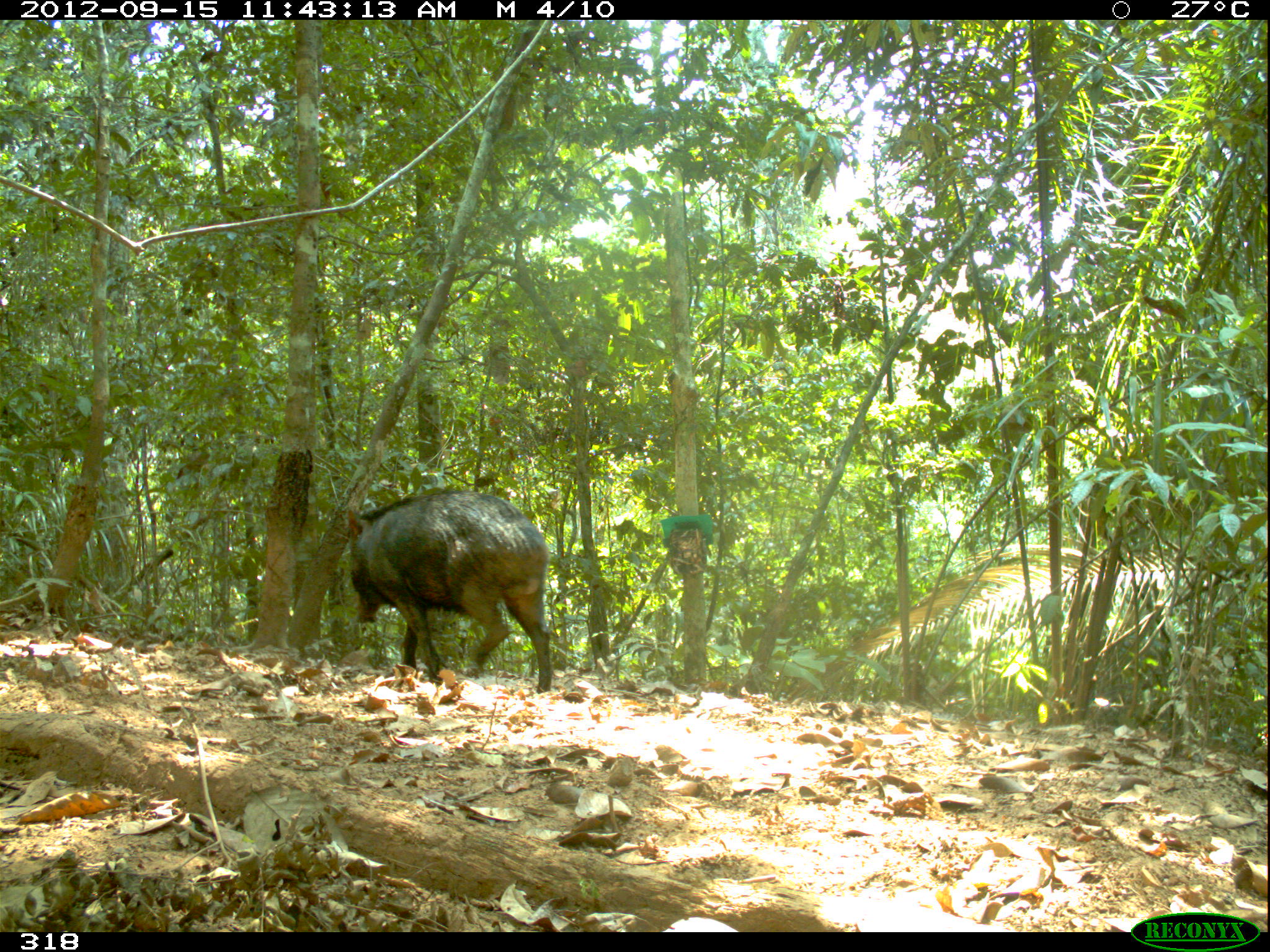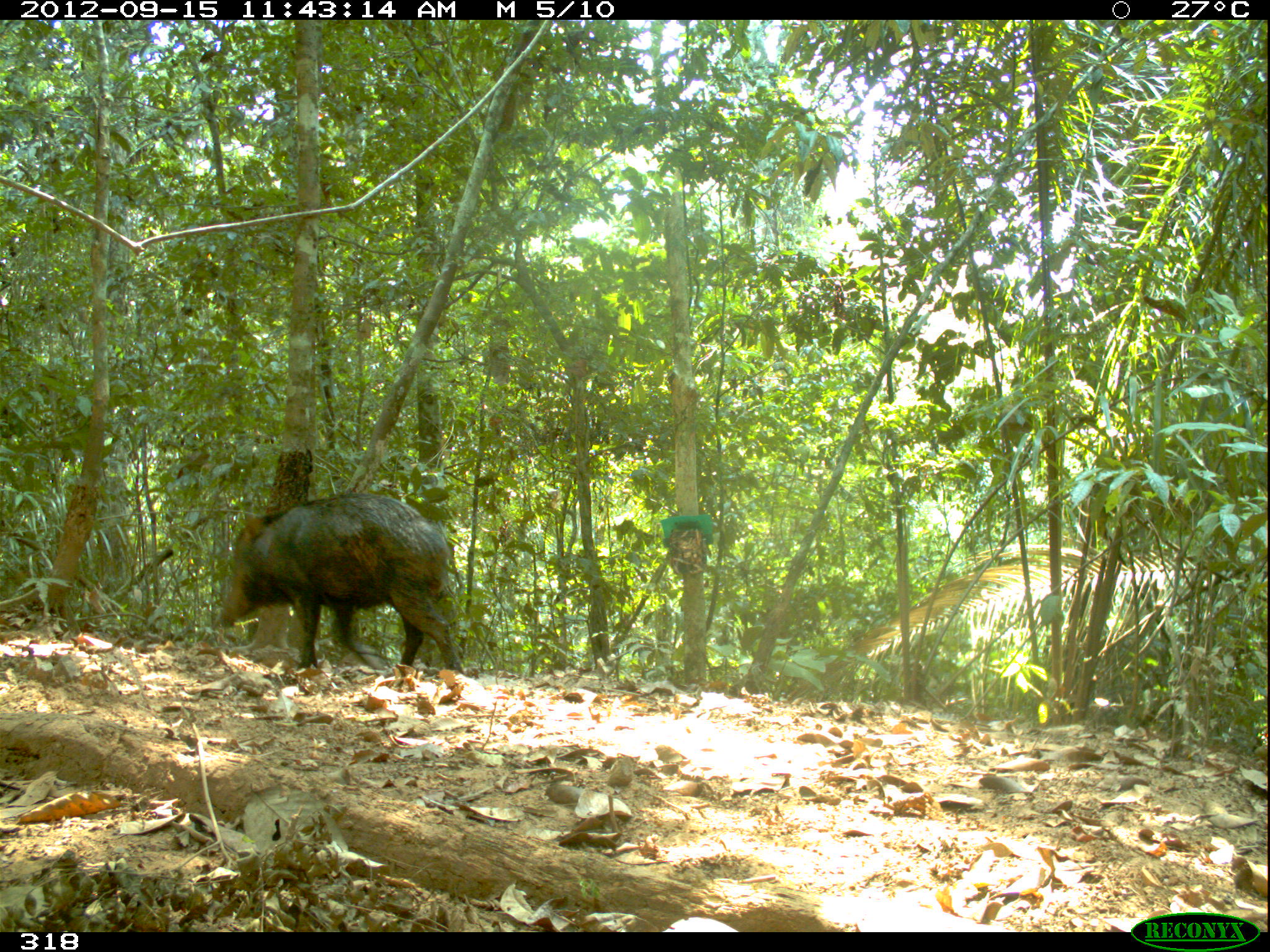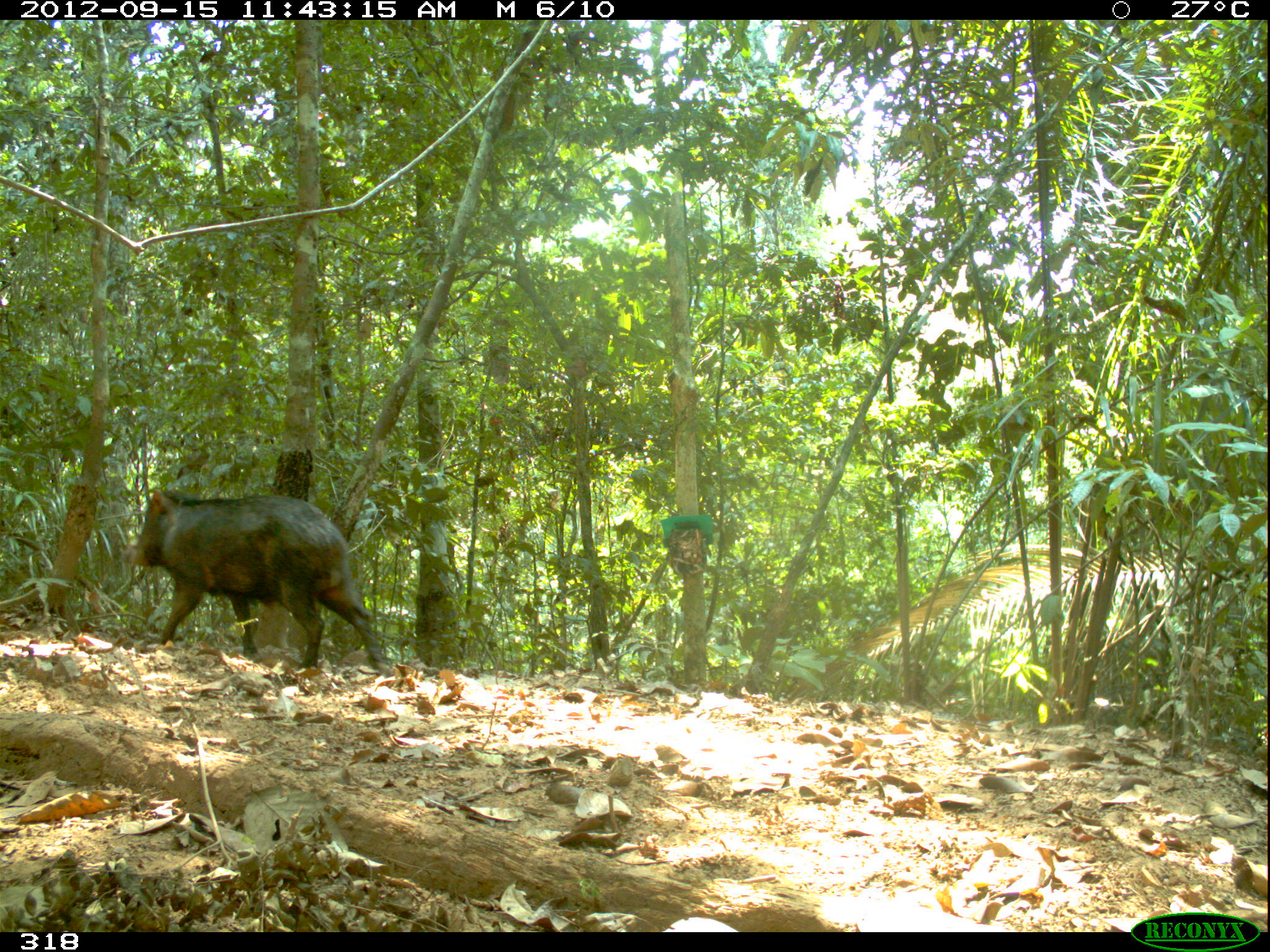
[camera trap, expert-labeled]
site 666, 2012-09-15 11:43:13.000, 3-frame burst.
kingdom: Animalia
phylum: Chordata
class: Mammalia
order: Artiodactyla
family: Tayassuidae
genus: Tayassu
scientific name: Tayassu pecari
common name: white-lipped peccary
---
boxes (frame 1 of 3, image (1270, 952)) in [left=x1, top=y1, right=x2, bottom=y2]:
tayassu pecari: [left=342, top=483, right=553, bottom=694]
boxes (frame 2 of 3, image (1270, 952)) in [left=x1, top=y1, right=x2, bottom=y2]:
tayassu pecari: [left=212, top=491, right=463, bottom=675]